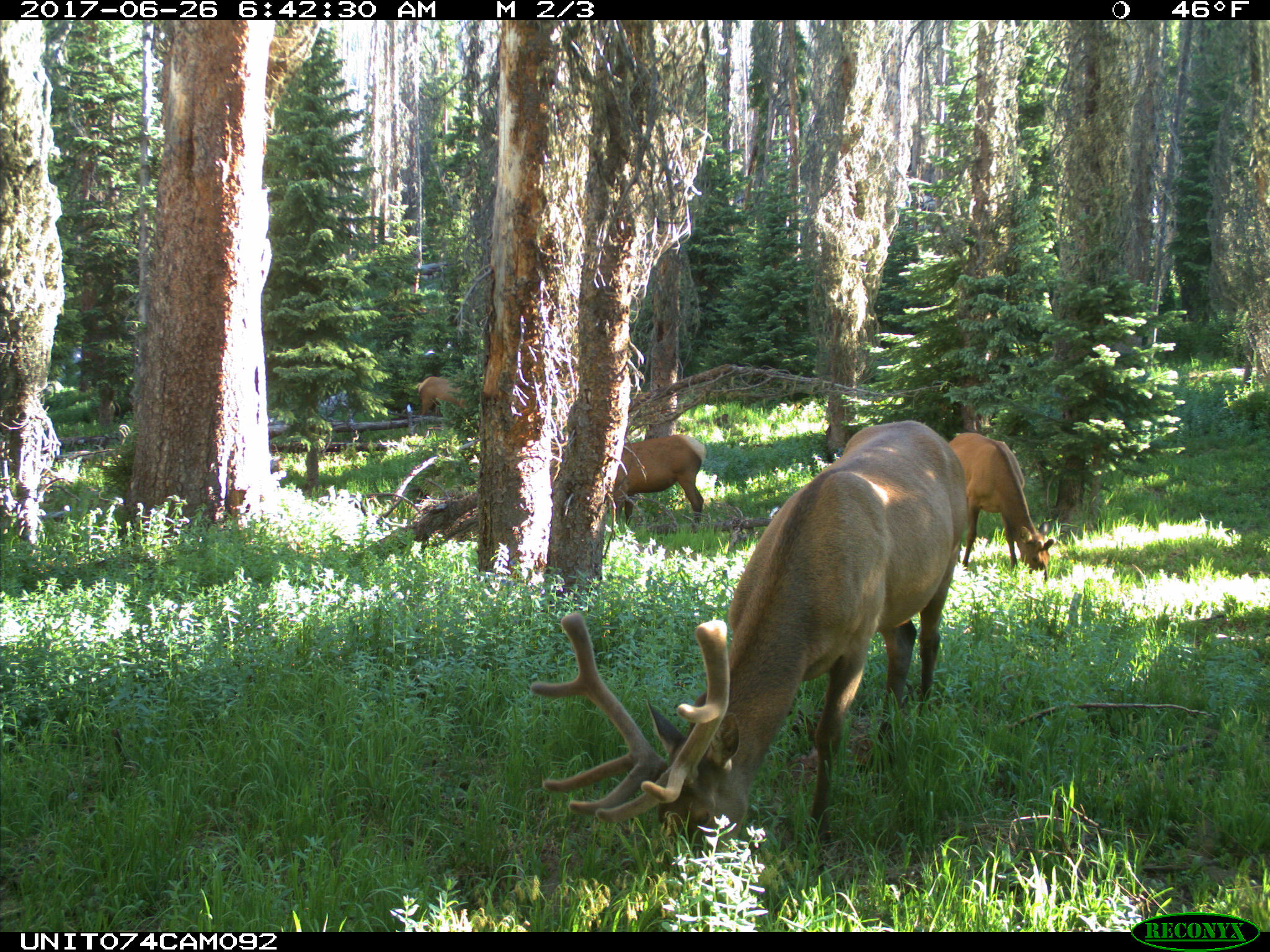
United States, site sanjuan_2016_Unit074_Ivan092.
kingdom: Animalia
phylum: Chordata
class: Mammalia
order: Artiodactyla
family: Cervidae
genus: Cervus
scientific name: Cervus elaphus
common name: red deer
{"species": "Cervus elaphus (red deer)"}